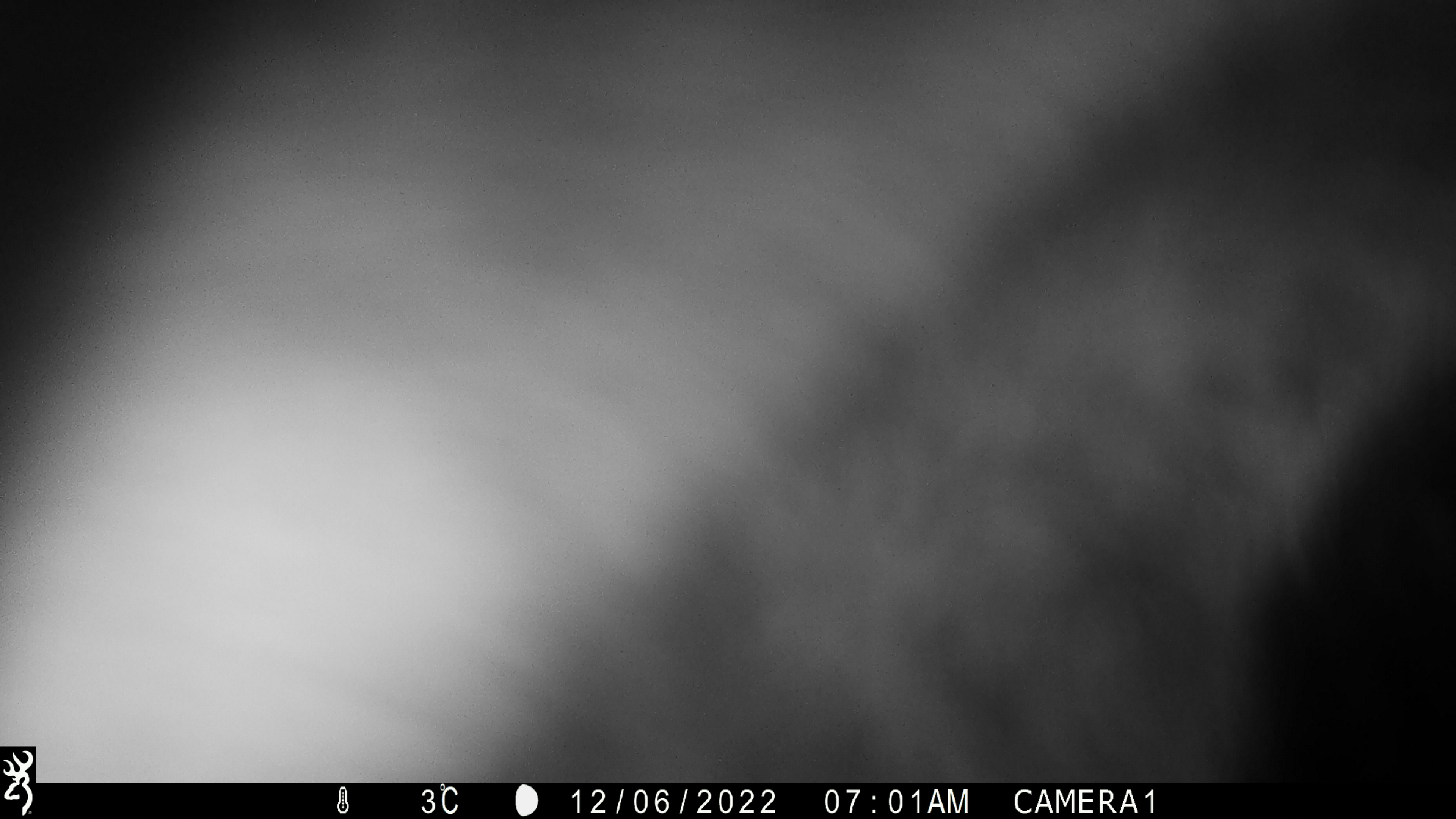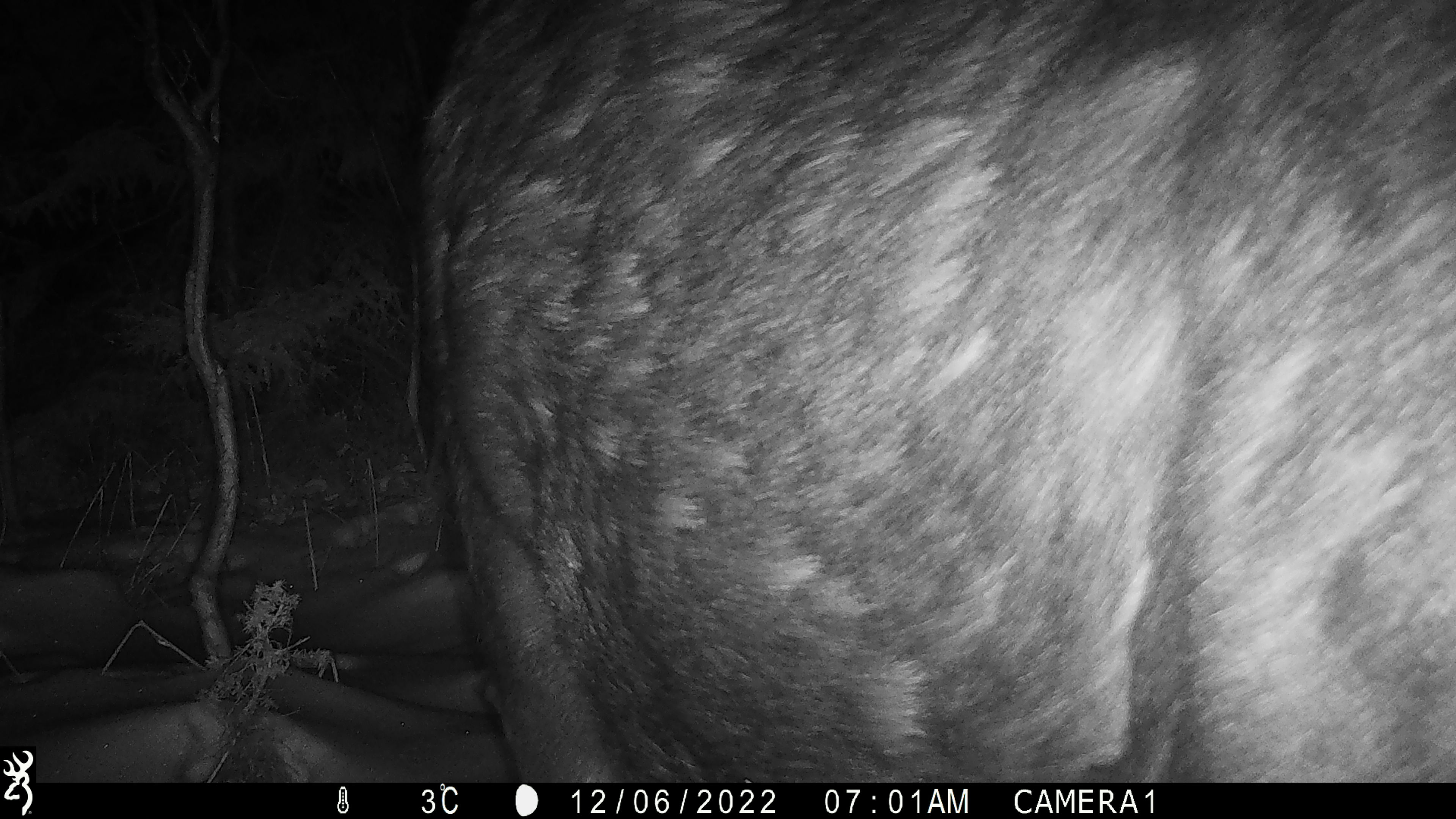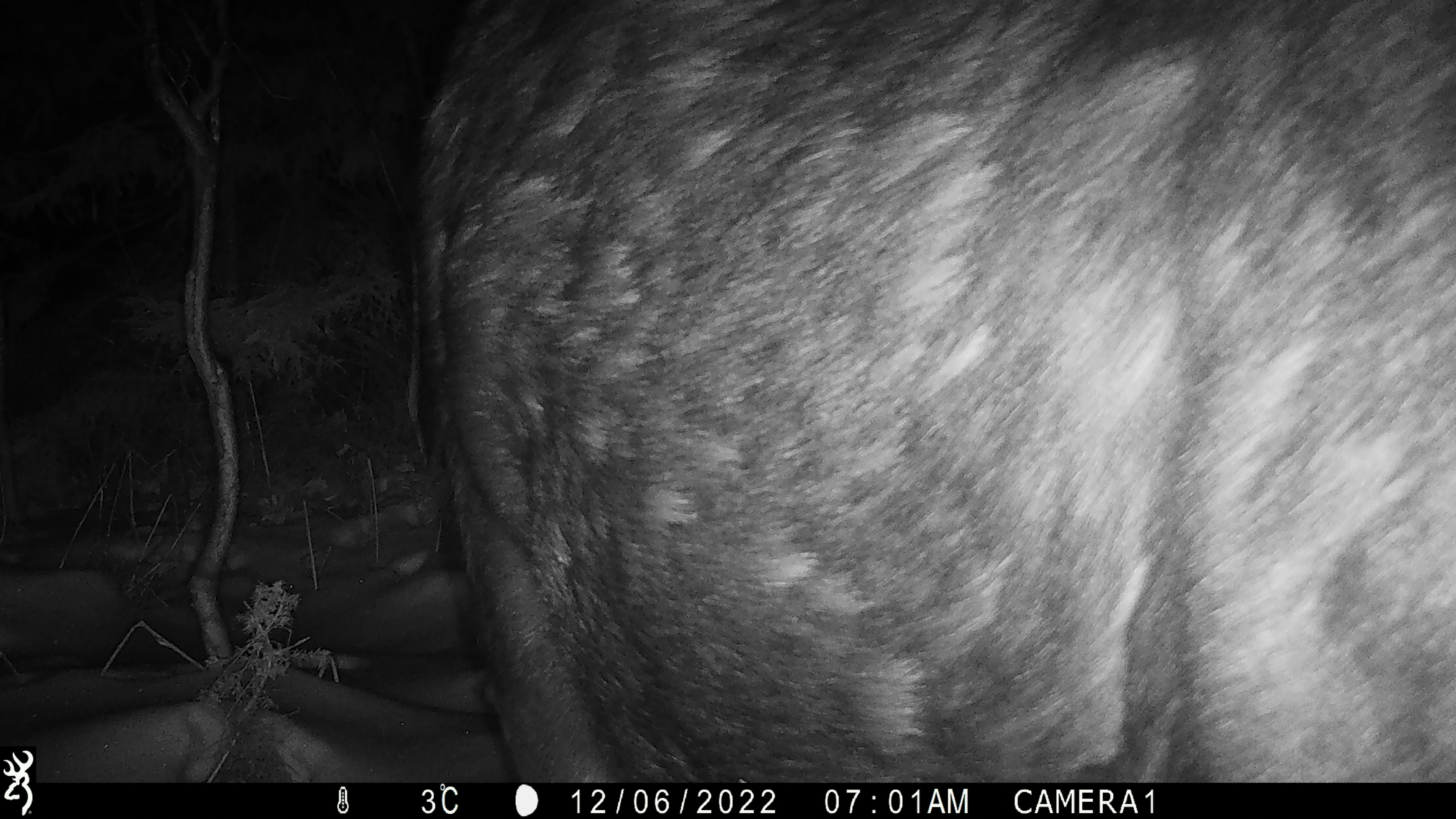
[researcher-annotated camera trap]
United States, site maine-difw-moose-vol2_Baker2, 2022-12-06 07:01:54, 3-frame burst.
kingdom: Animalia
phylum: Chordata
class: Mammalia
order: Artiodactyla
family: Cervidae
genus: Alces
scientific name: Alces alces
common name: moose